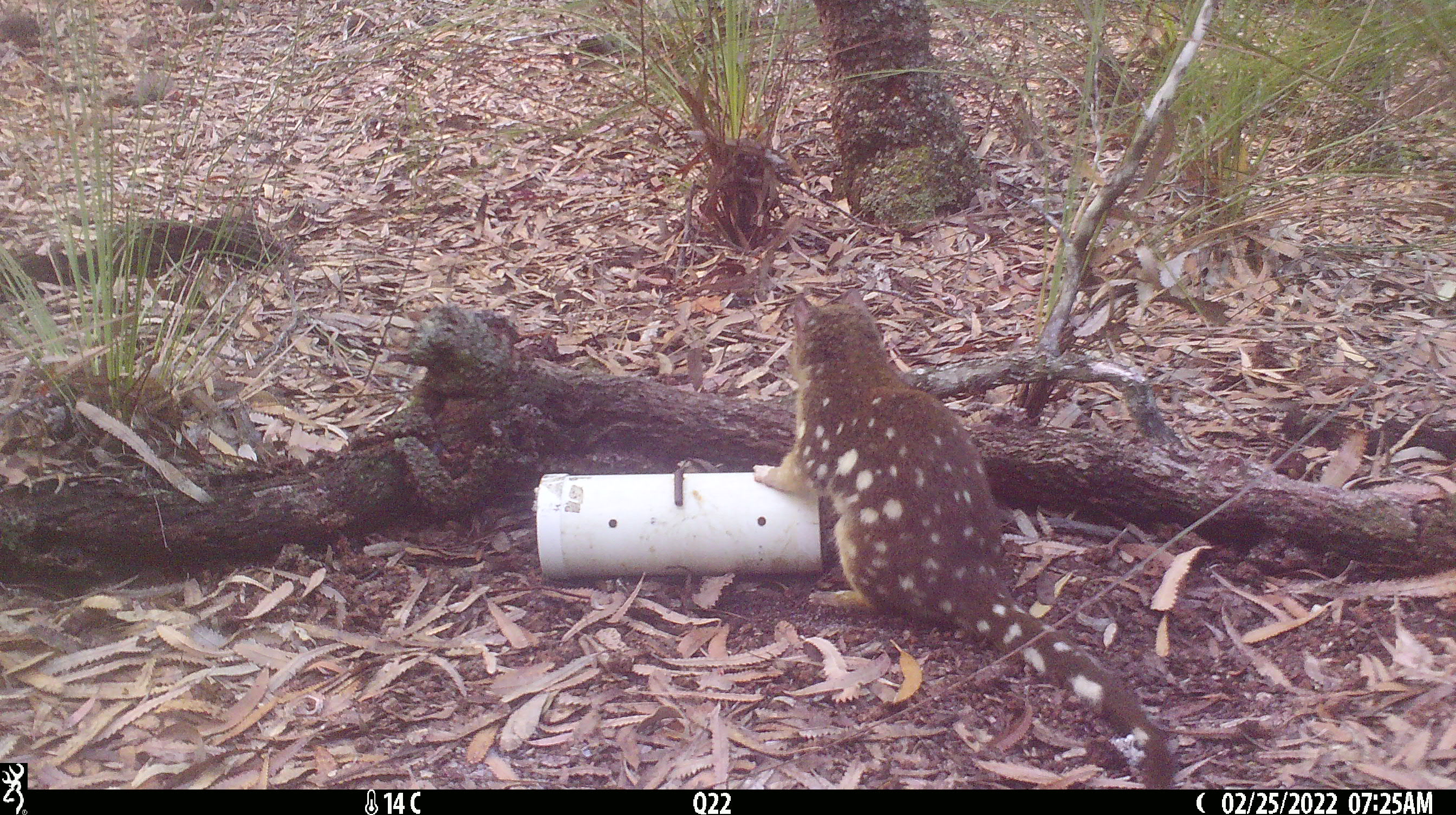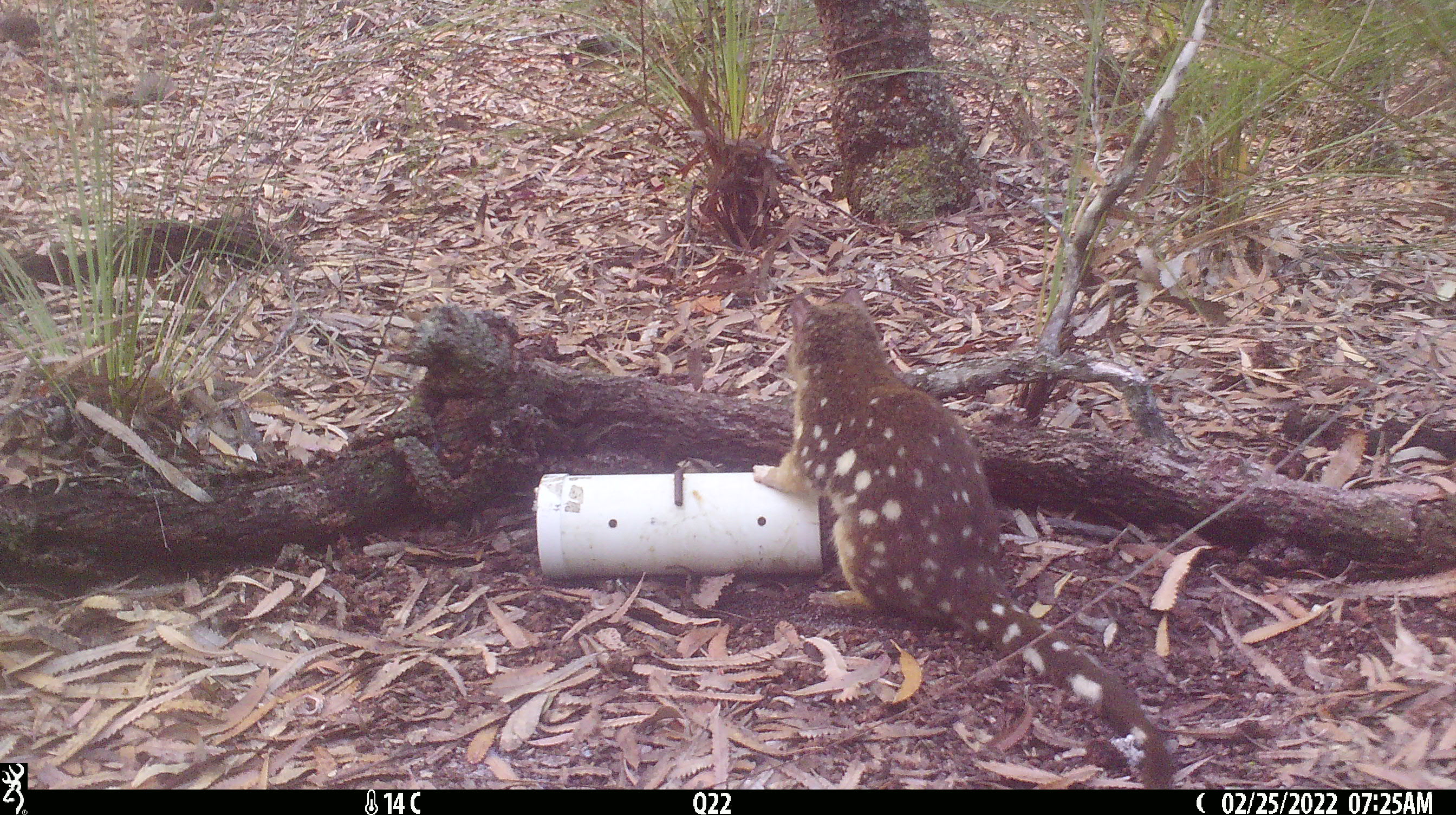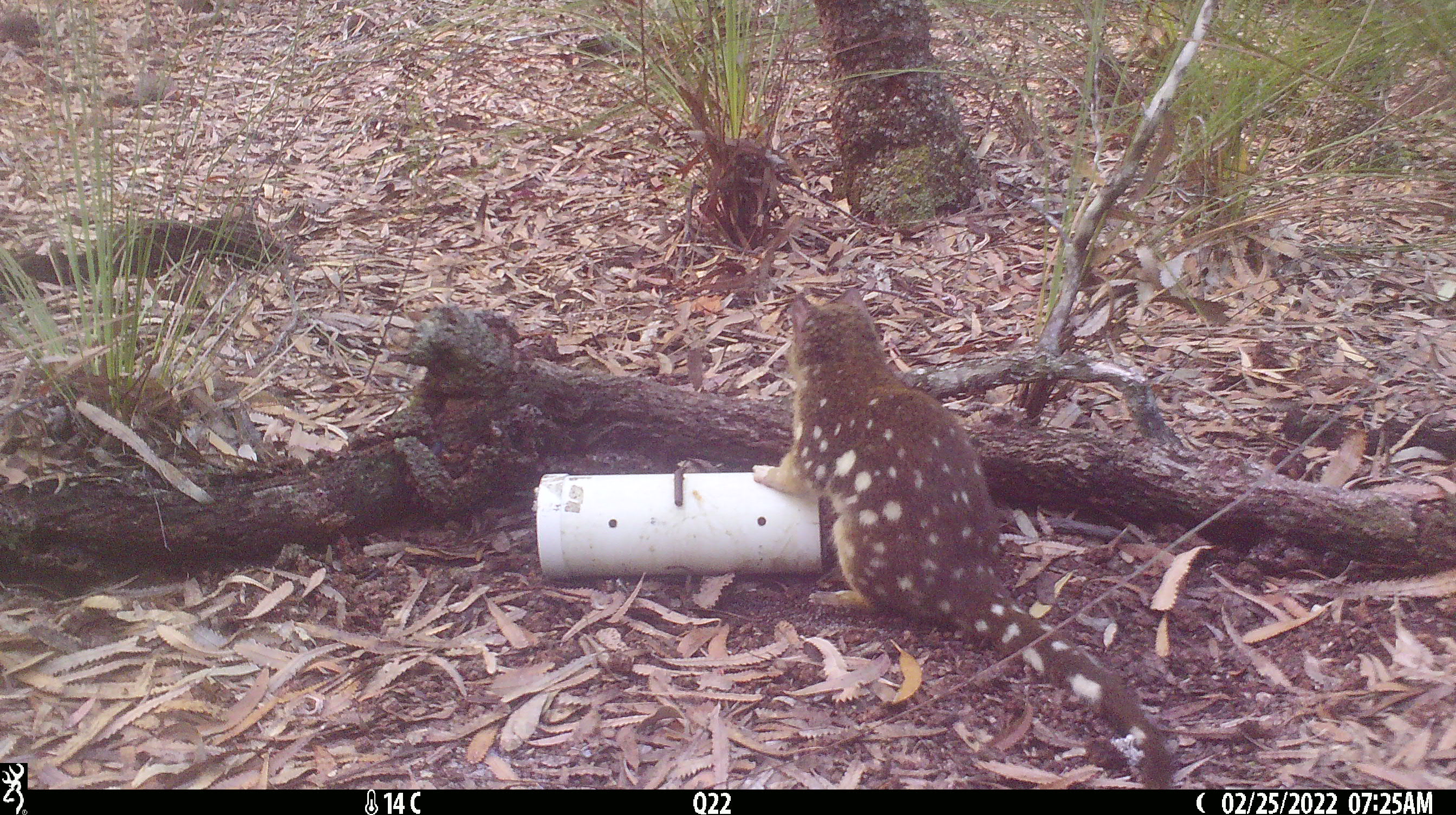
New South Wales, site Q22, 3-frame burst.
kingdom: Animalia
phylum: Chordata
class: Mammalia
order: Dasyuromorphia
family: Dasyuridae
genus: Dasyurus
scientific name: Dasyurus maculatus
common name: spotted-tailed quoll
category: quoll